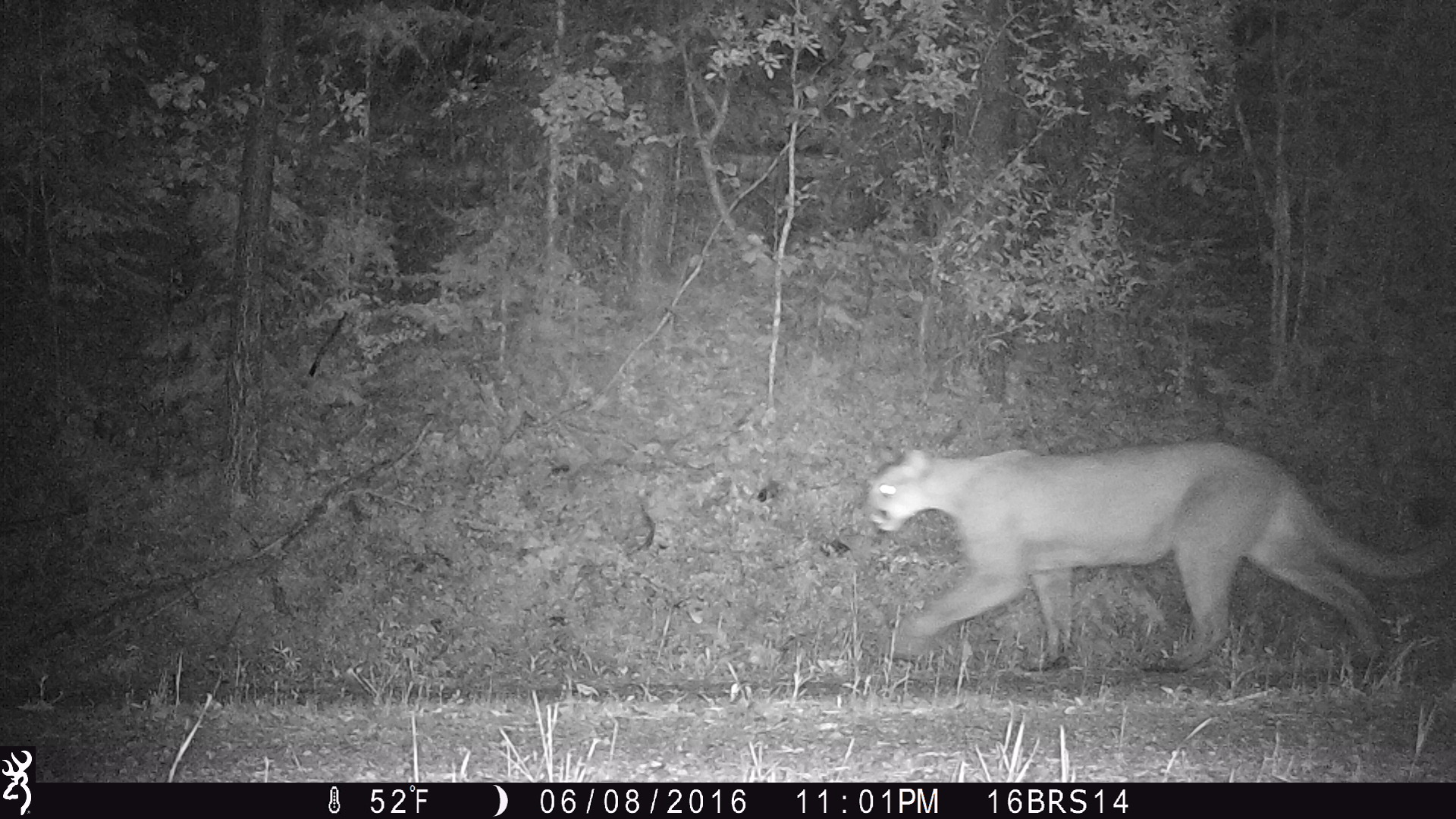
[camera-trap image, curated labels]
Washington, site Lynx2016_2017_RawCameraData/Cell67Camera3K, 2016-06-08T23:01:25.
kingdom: Animalia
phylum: Chordata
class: Mammalia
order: Carnivora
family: Felidae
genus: Puma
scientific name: Puma concolor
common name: mountain lion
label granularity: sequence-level